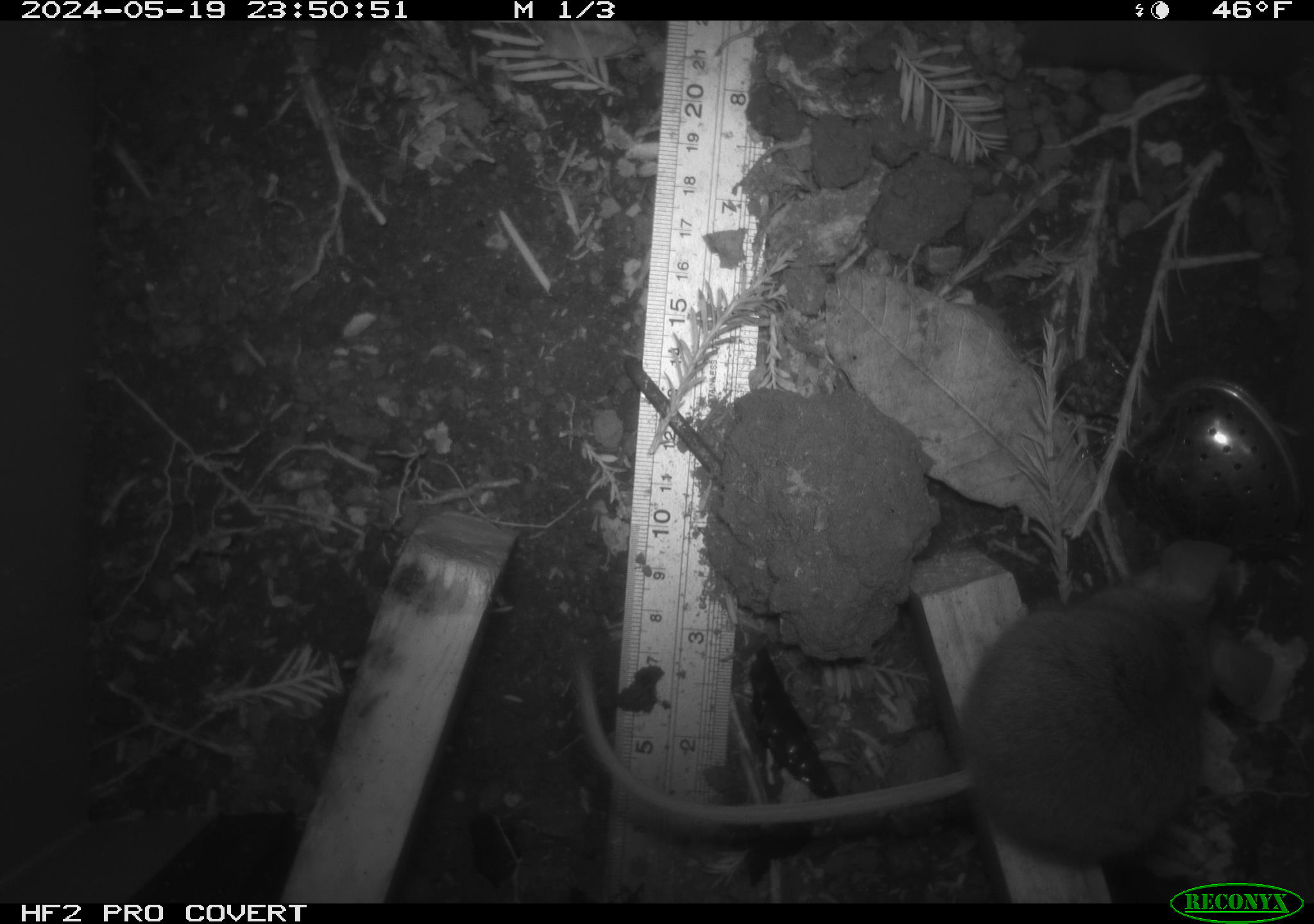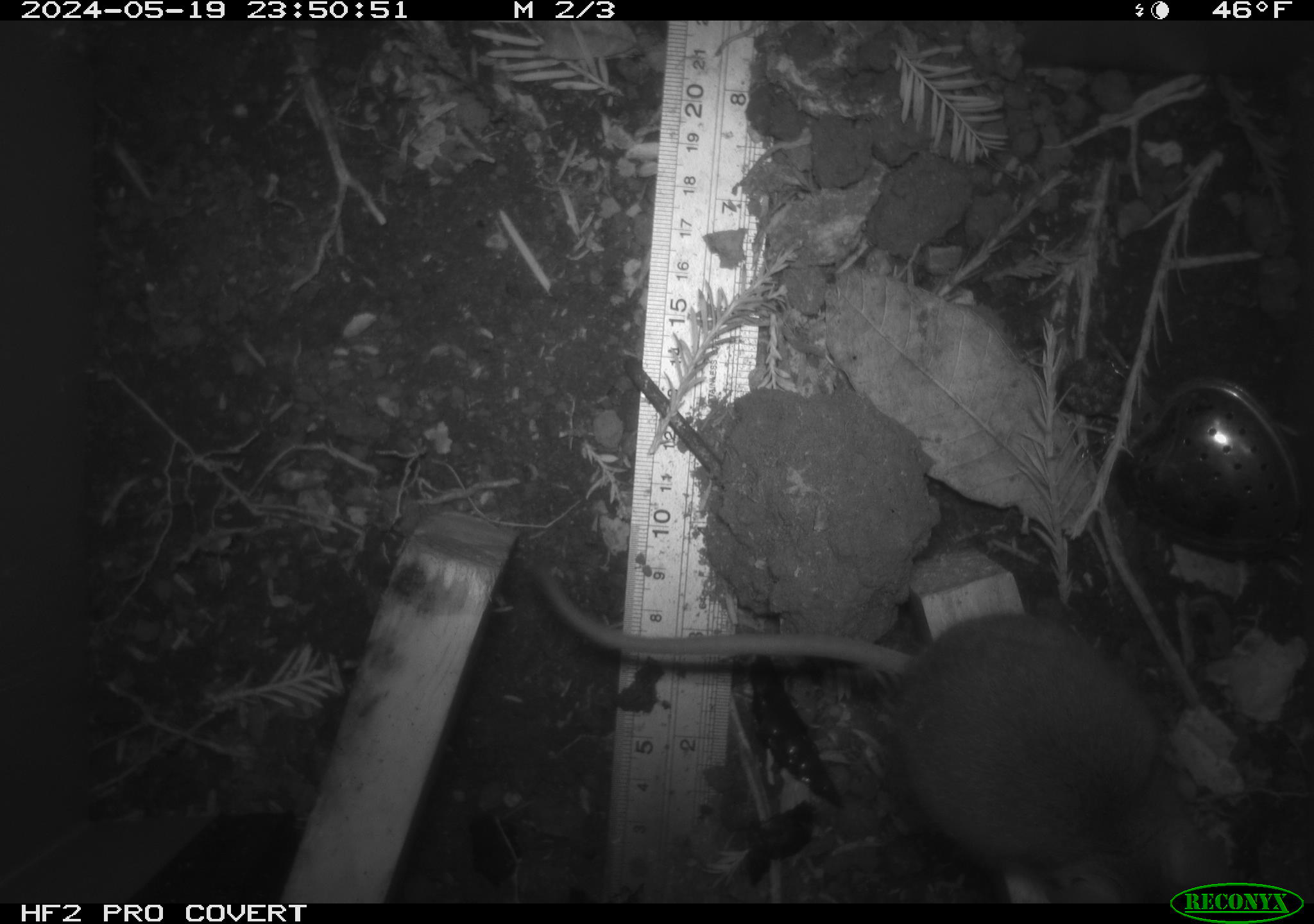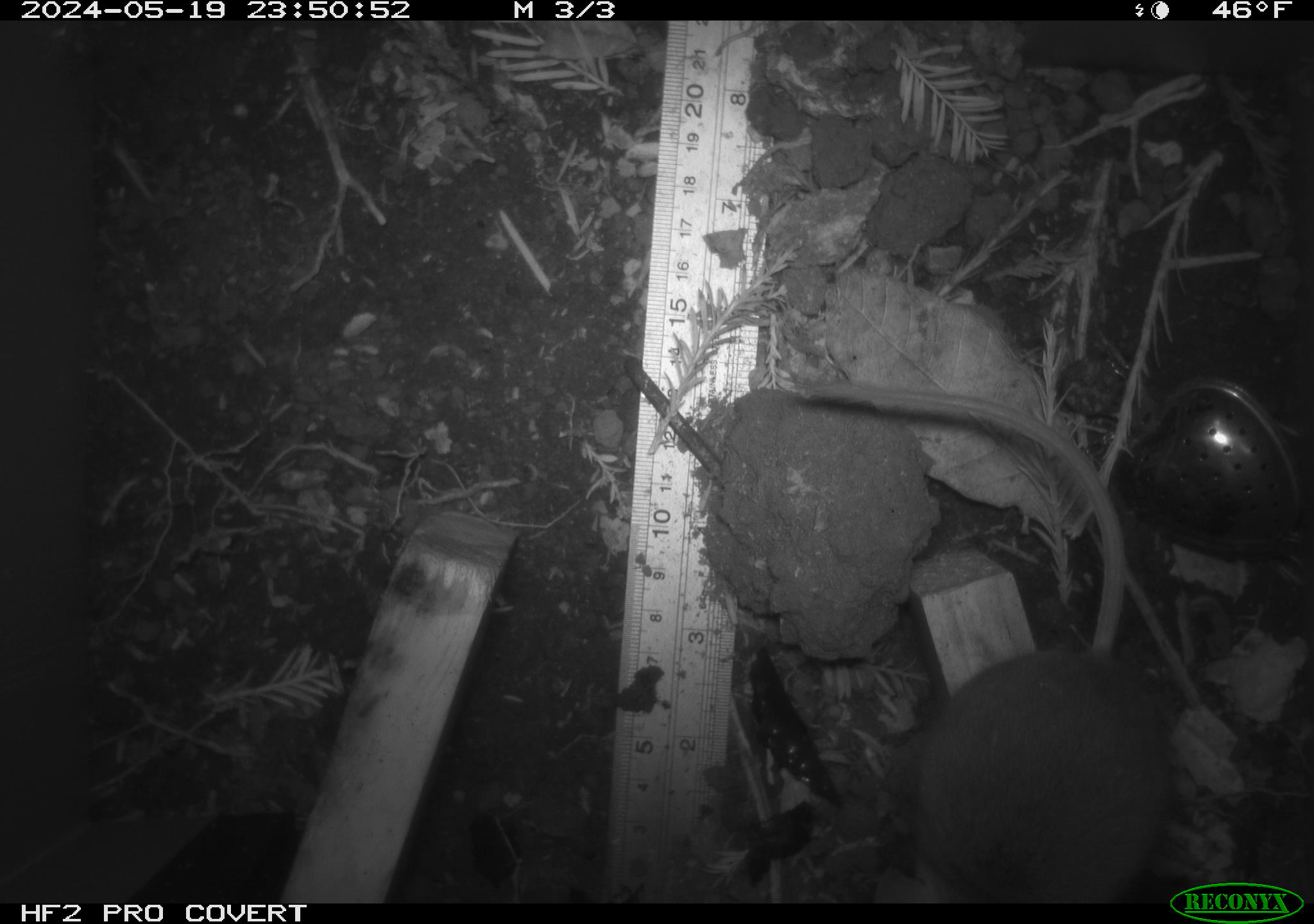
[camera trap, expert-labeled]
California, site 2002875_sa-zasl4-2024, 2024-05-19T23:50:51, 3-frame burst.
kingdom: Animalia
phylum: Chordata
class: Mammalia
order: Rodentia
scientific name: Rodentia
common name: rodent